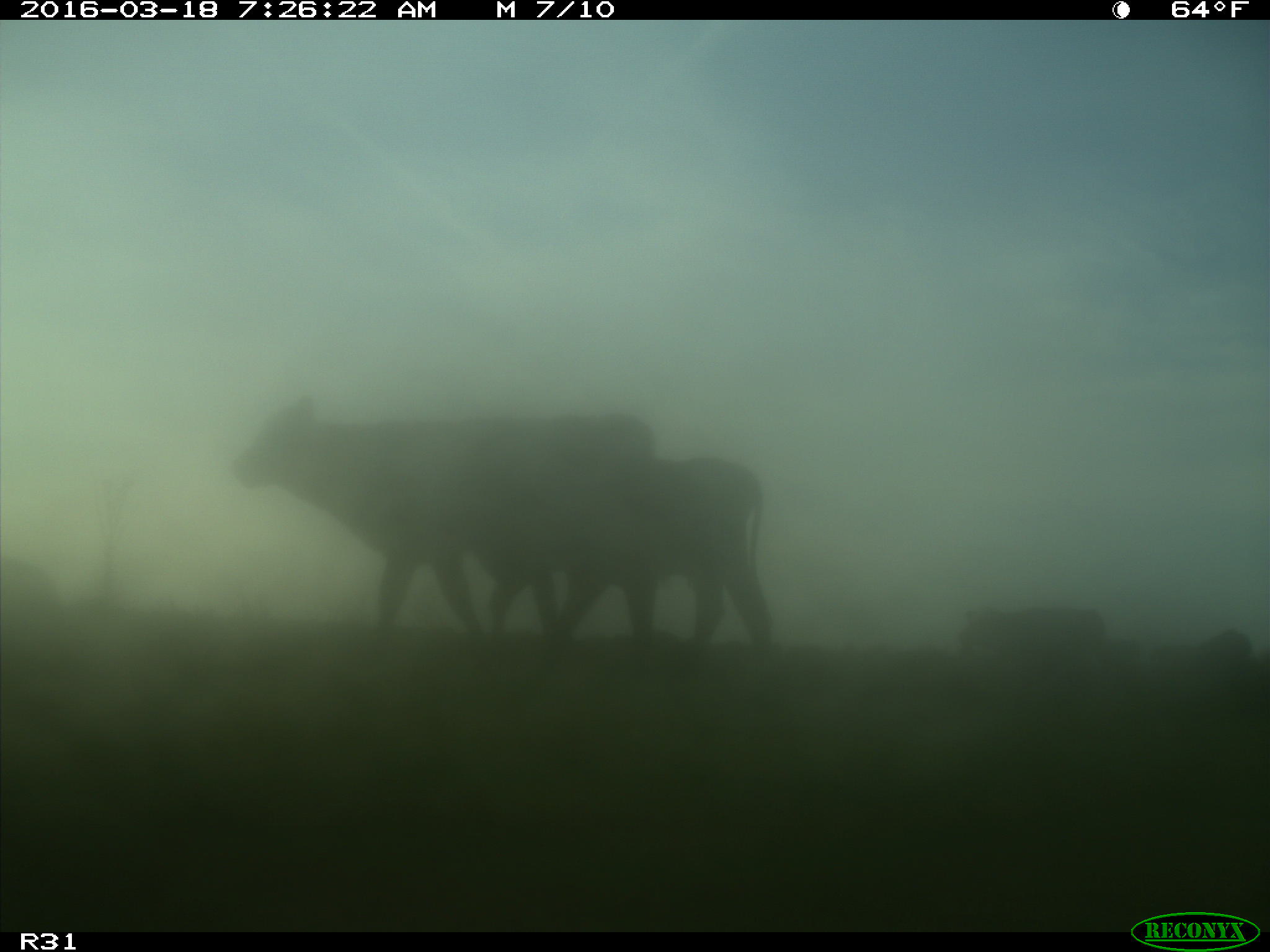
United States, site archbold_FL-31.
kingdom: Animalia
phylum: Chordata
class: Mammalia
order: Artiodactyla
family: Bovidae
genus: Bos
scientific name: Bos taurus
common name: domestic cow